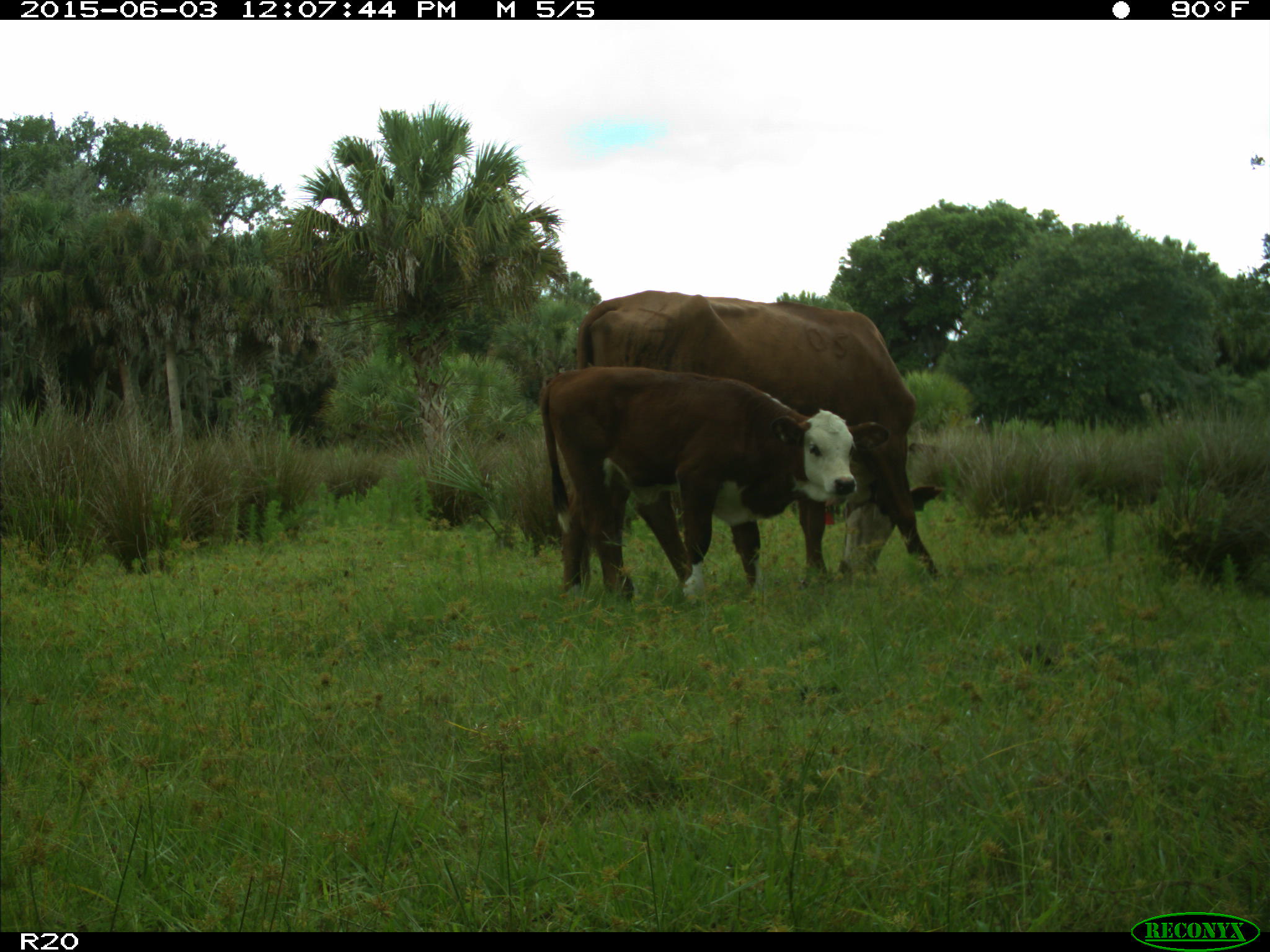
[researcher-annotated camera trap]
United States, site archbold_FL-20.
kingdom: Animalia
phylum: Chordata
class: Mammalia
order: Artiodactyla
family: Bovidae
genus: Bos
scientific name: Bos taurus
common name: domestic cow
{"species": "Bos taurus (domestic cow)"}